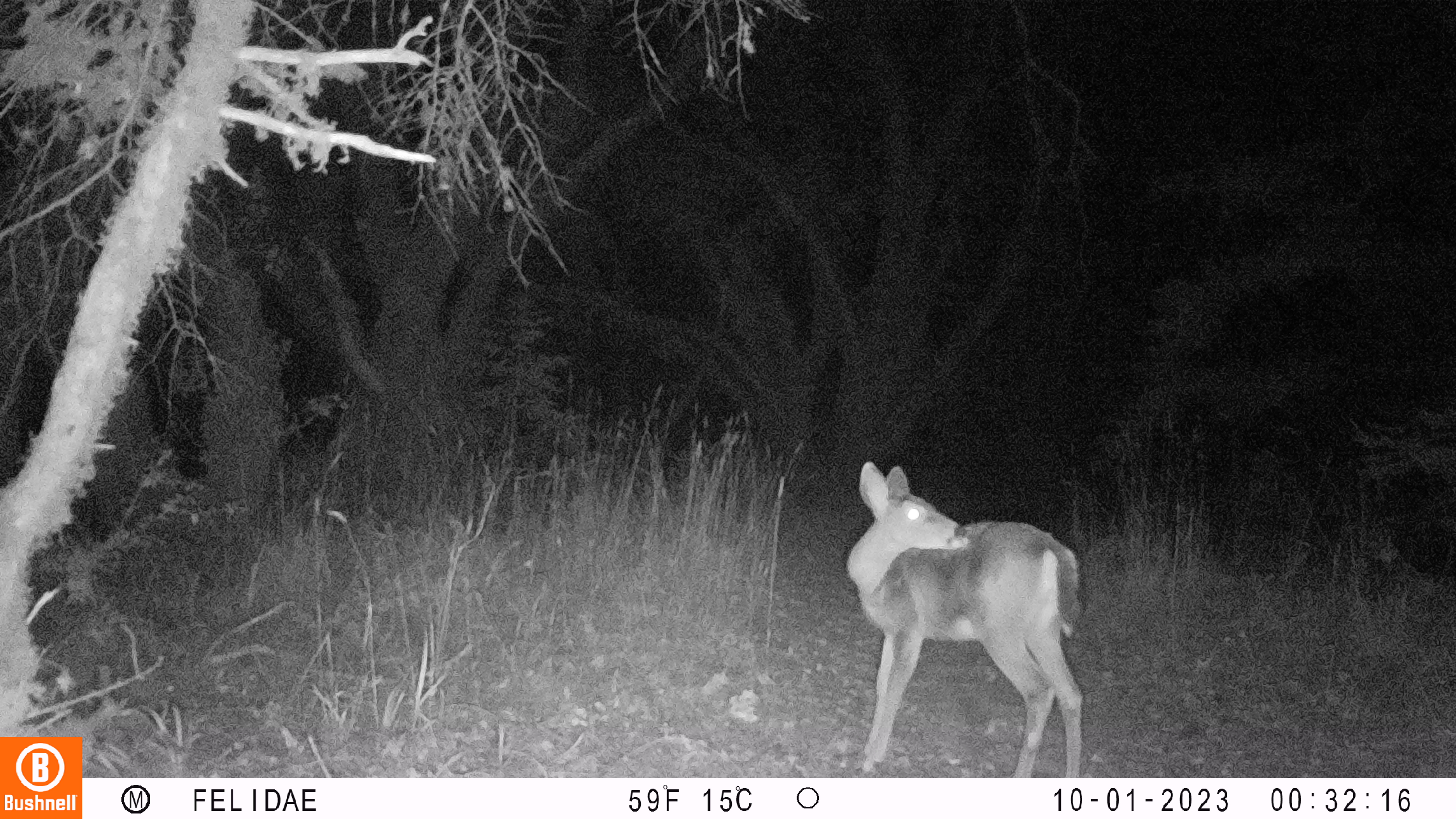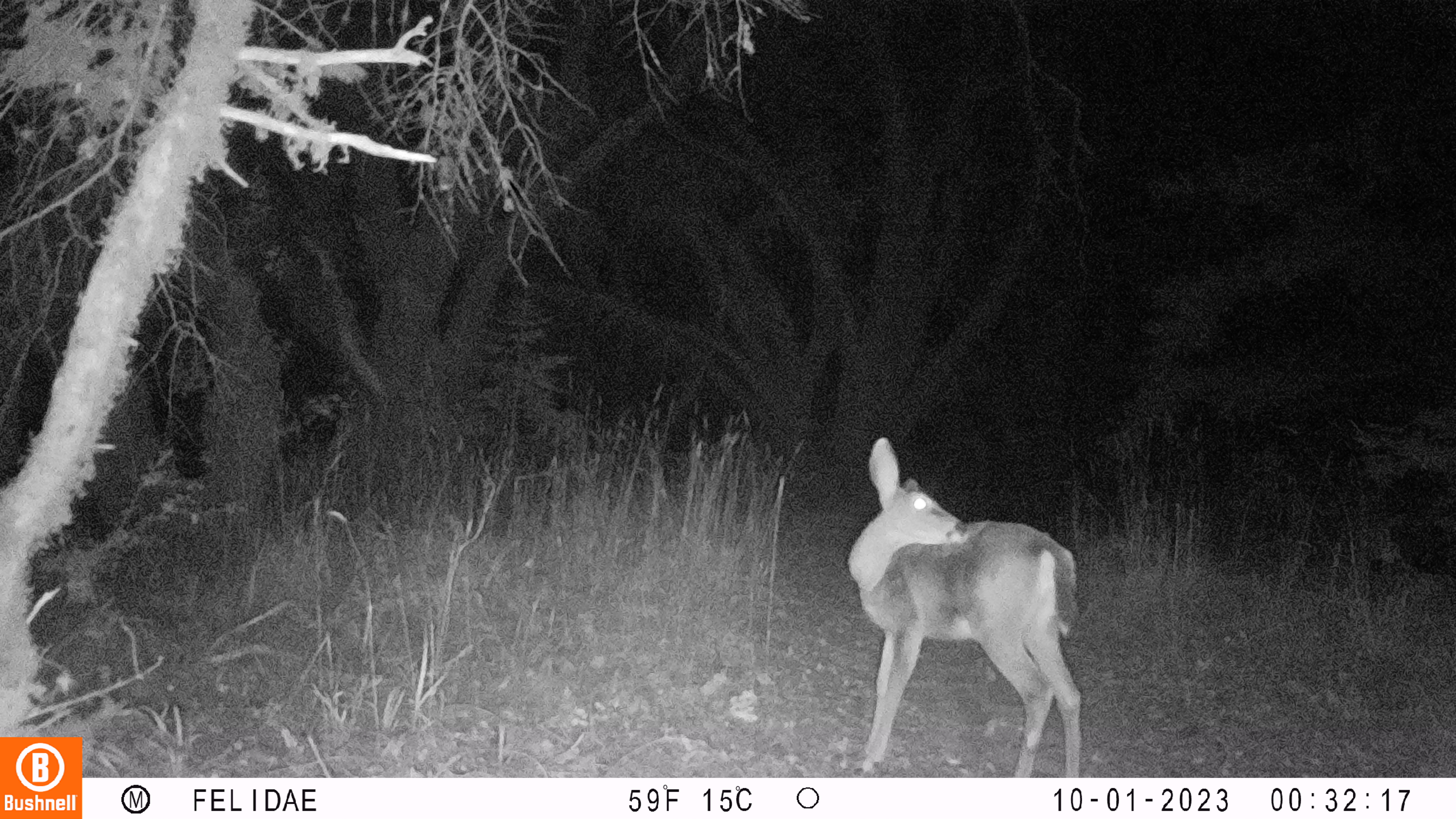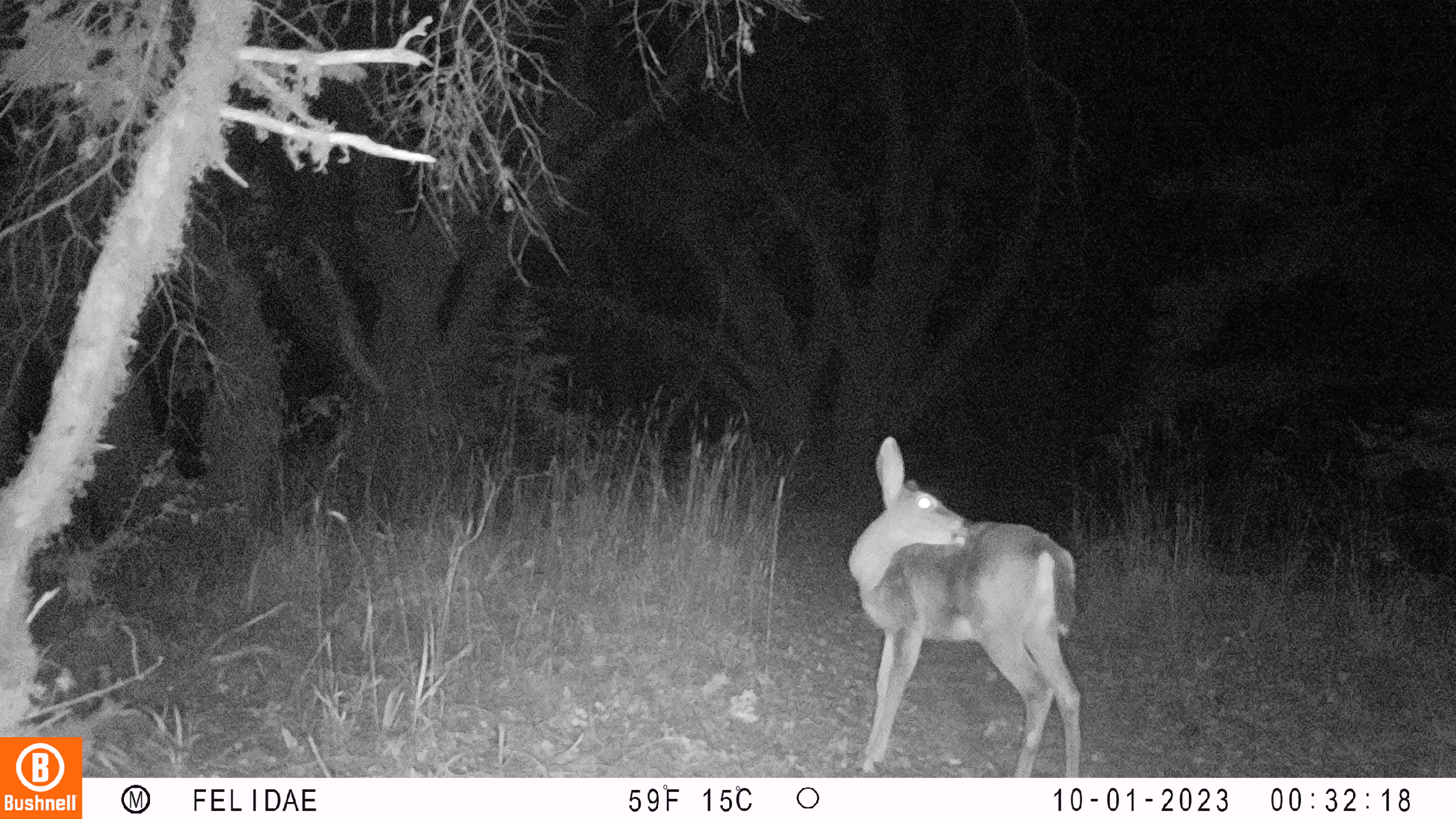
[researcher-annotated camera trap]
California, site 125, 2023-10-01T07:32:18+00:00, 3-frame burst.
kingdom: Animalia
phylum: Chordata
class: Mammalia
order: Artiodactyla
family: Cervidae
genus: Odocoileus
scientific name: Odocoileus hemionus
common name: mule deer